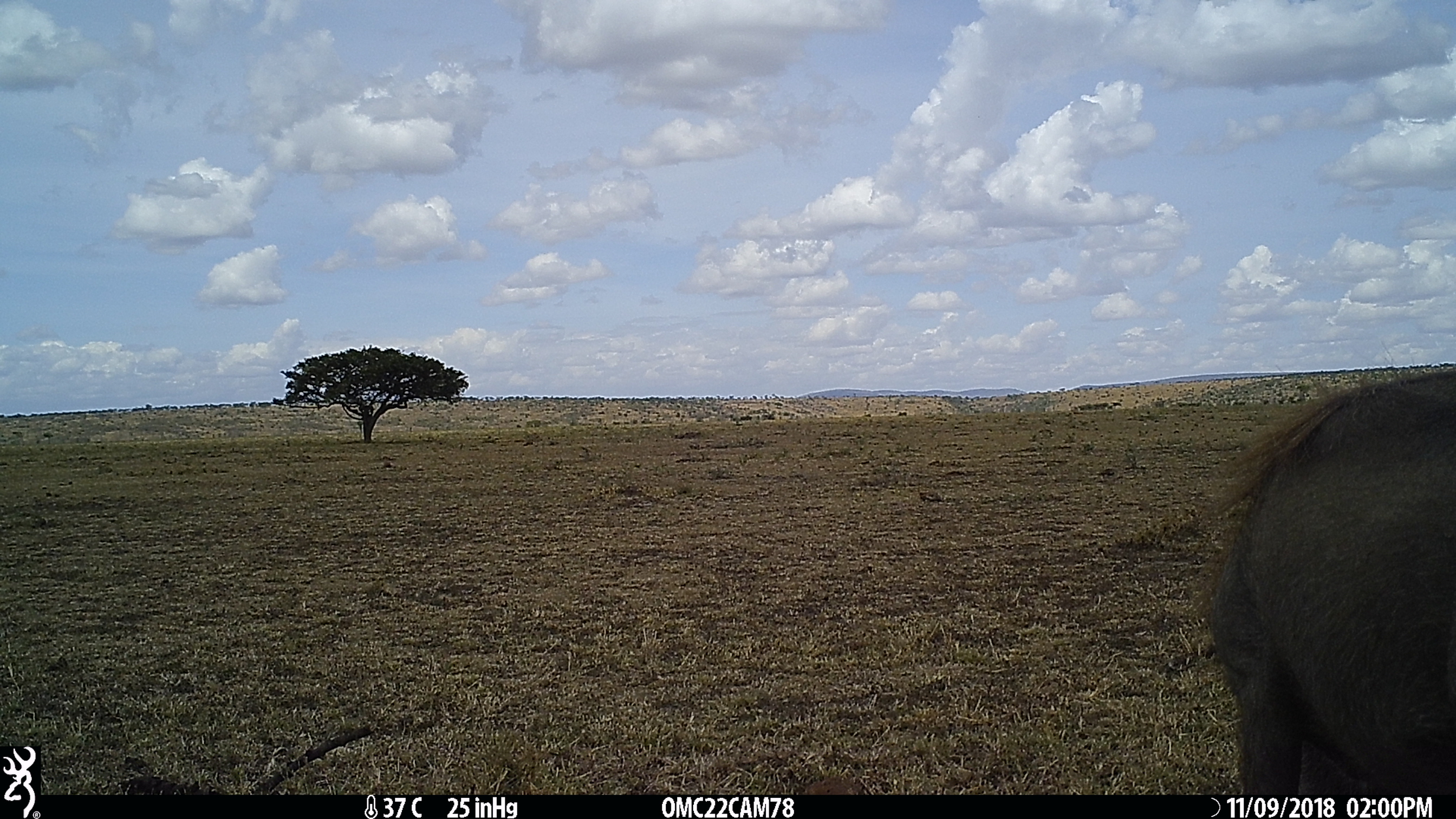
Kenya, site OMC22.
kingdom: Animalia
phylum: Chordata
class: Mammalia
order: Artiodactyla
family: Suidae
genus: Phacochoerus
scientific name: Phacochoerus africanus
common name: common warthog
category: warthog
Warthog (common warthog) (Phacochoerus africanus).